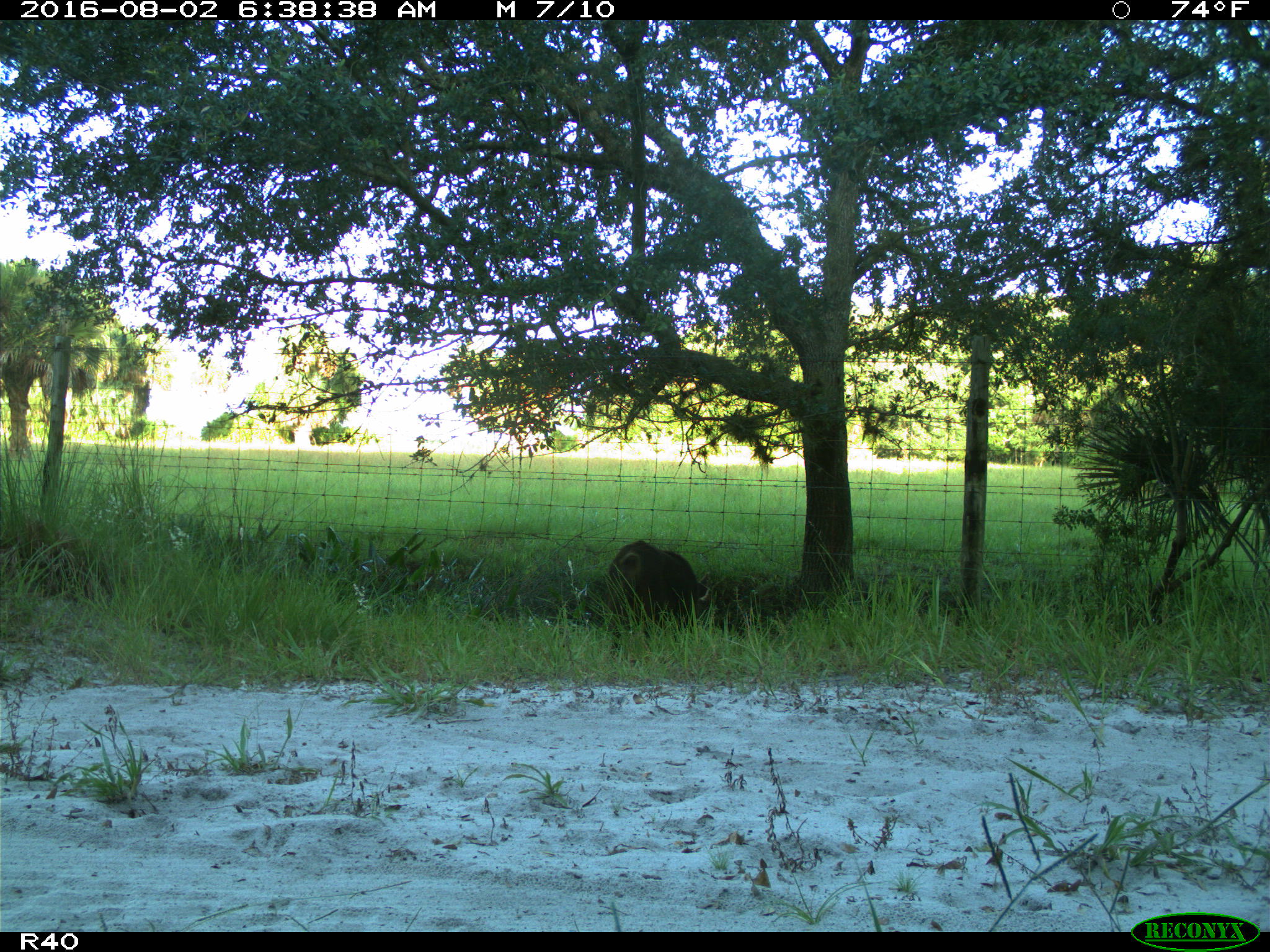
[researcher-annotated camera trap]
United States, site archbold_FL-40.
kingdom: Animalia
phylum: Chordata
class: Mammalia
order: Artiodactyla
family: Suidae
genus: Sus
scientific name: Sus scrofa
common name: wild boar